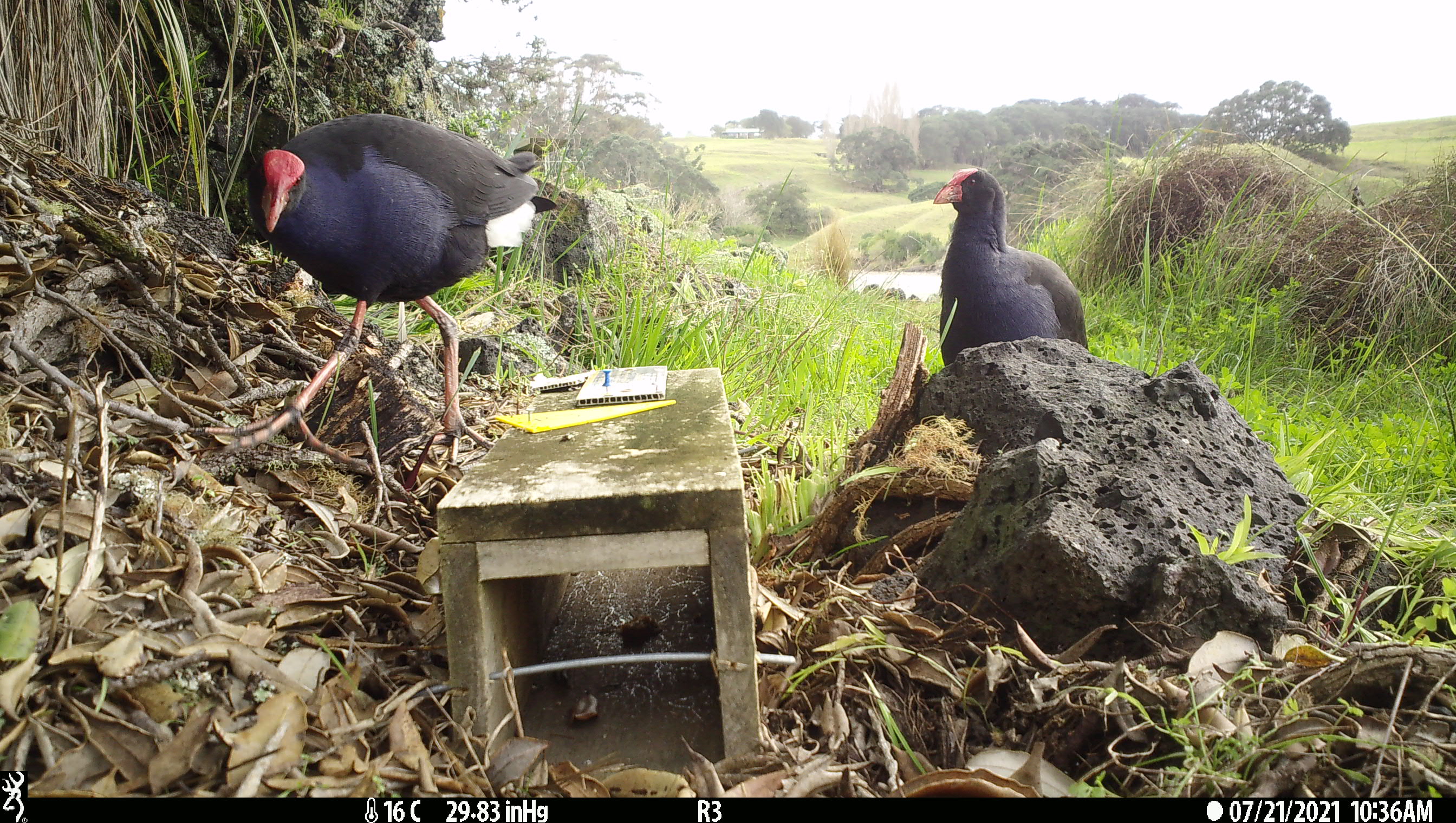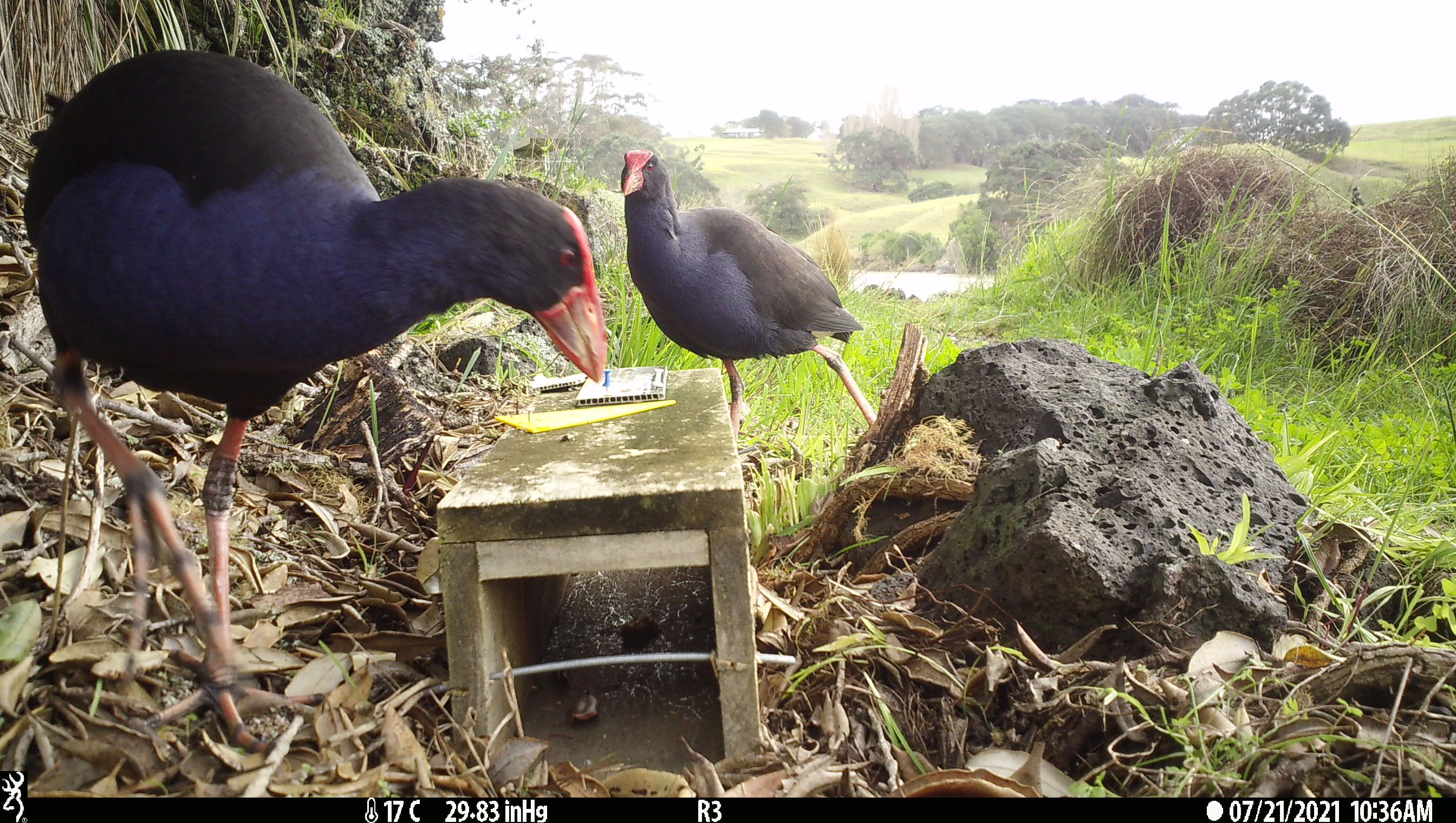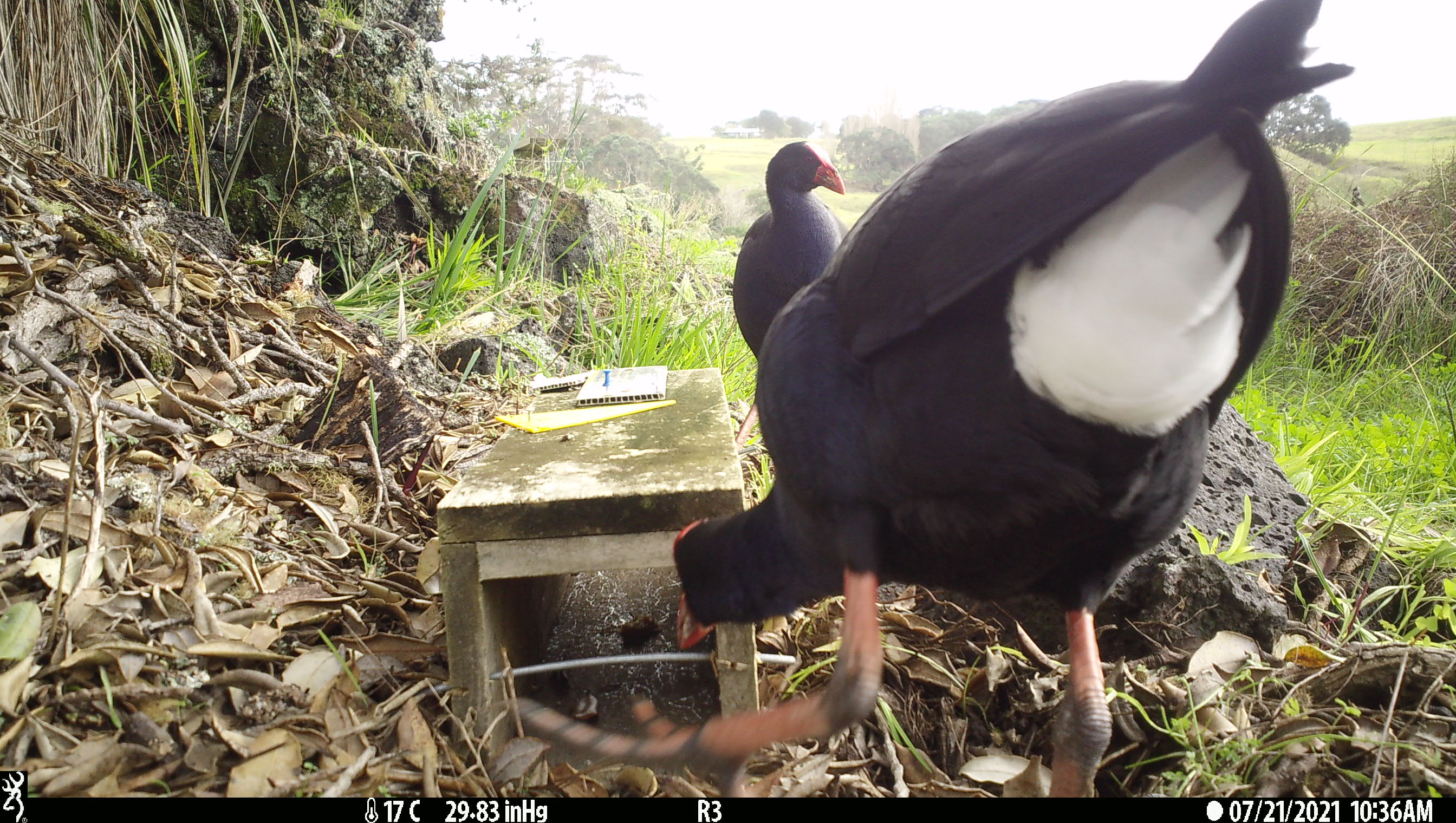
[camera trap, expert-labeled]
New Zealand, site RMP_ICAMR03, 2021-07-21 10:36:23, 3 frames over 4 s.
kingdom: Animalia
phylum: Chordata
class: Aves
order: Gruiformes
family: Rallidae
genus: Porphyrio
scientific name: Porphyrio melanotus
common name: australasian swamphen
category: pukeko